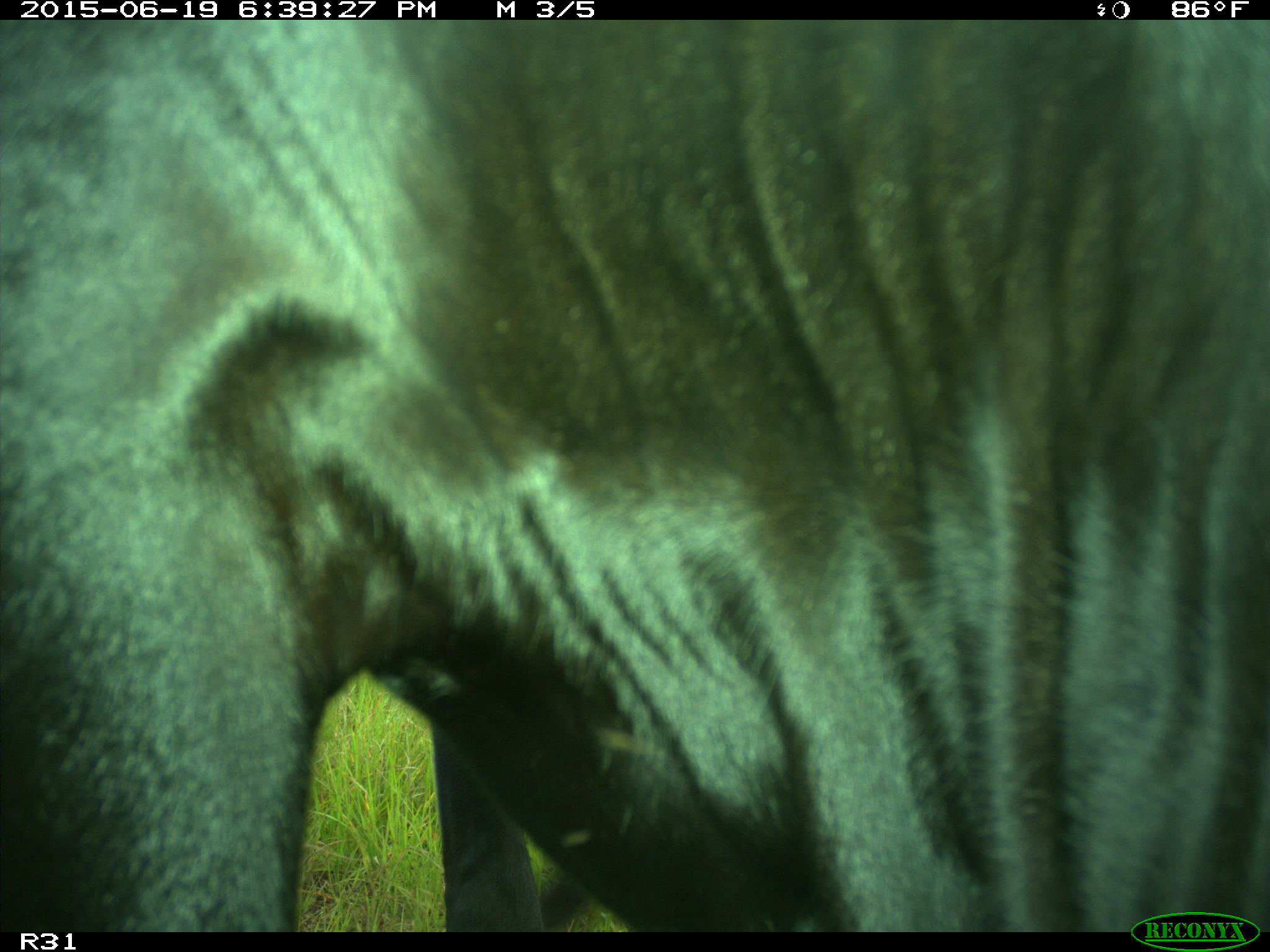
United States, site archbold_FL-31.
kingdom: Animalia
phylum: Chordata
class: Mammalia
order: Artiodactyla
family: Bovidae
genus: Bos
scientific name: Bos taurus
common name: domestic cow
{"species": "Bos taurus (domestic cow)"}